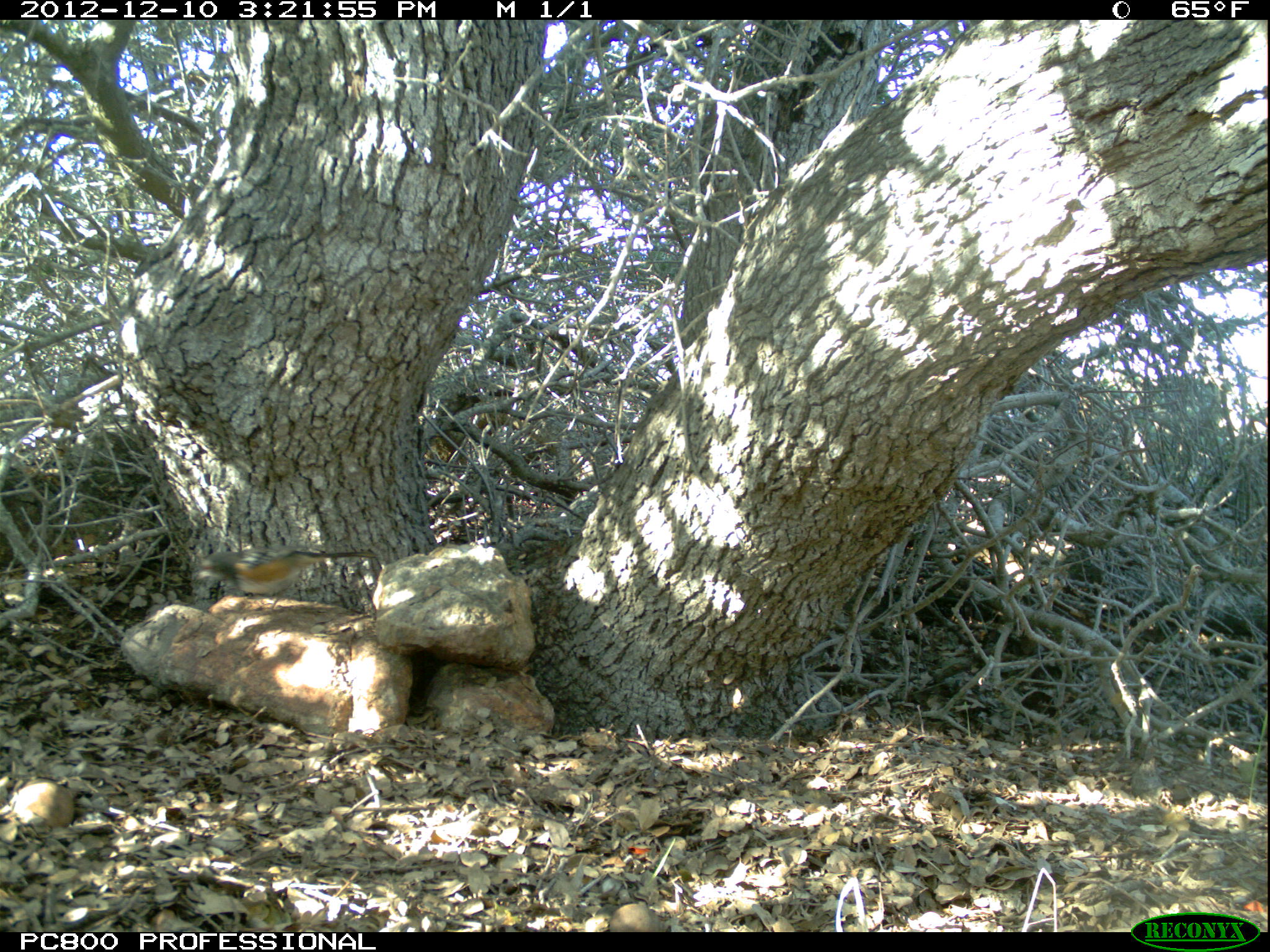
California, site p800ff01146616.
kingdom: Animalia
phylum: Chordata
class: Aves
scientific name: Aves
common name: bird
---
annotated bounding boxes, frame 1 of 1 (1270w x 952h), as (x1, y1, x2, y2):
bird: (189, 547, 379, 616)